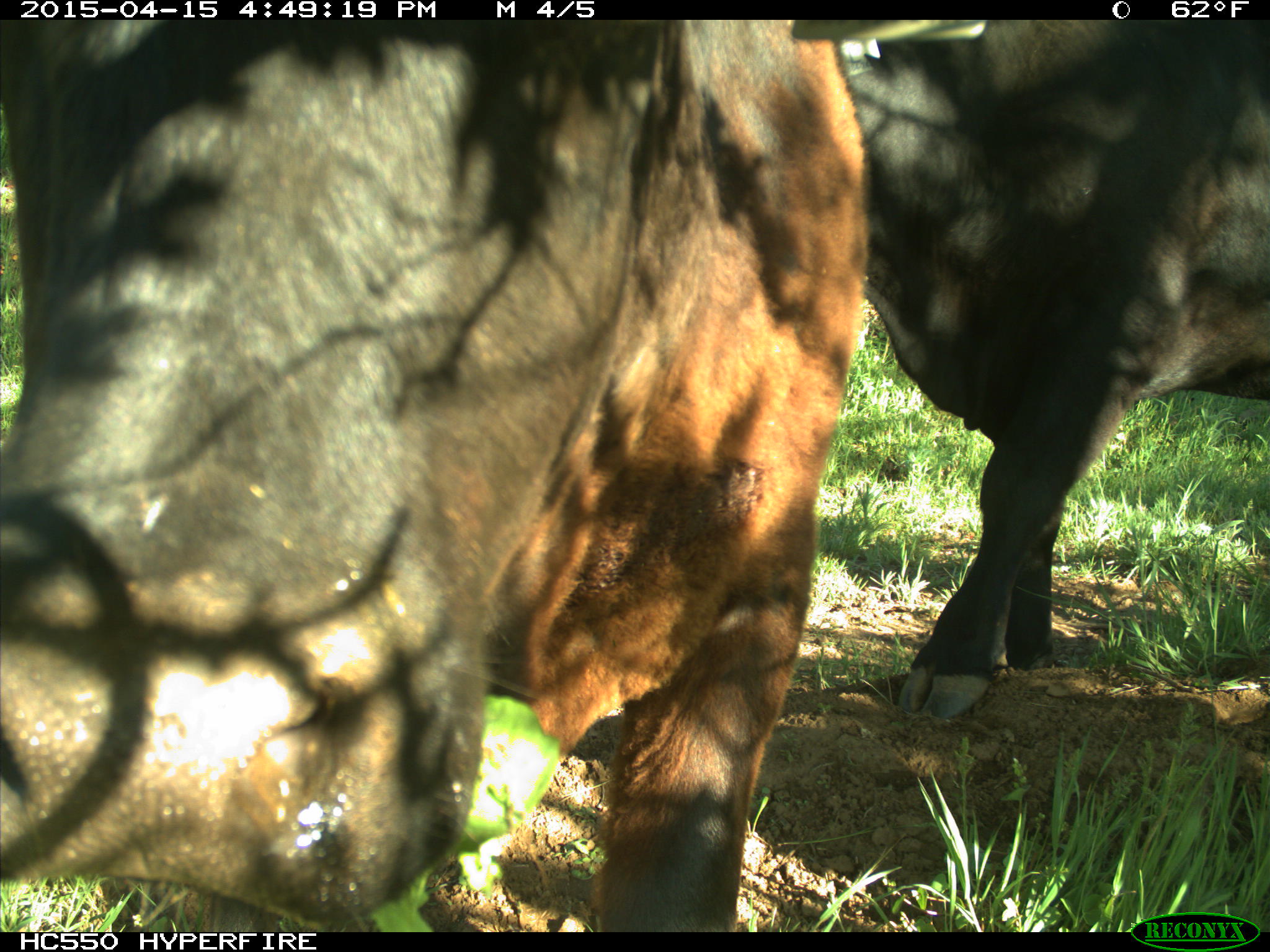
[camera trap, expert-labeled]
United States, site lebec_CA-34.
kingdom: Animalia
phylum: Chordata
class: Mammalia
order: Artiodactyla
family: Bovidae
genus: Bos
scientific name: Bos taurus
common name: domestic cow